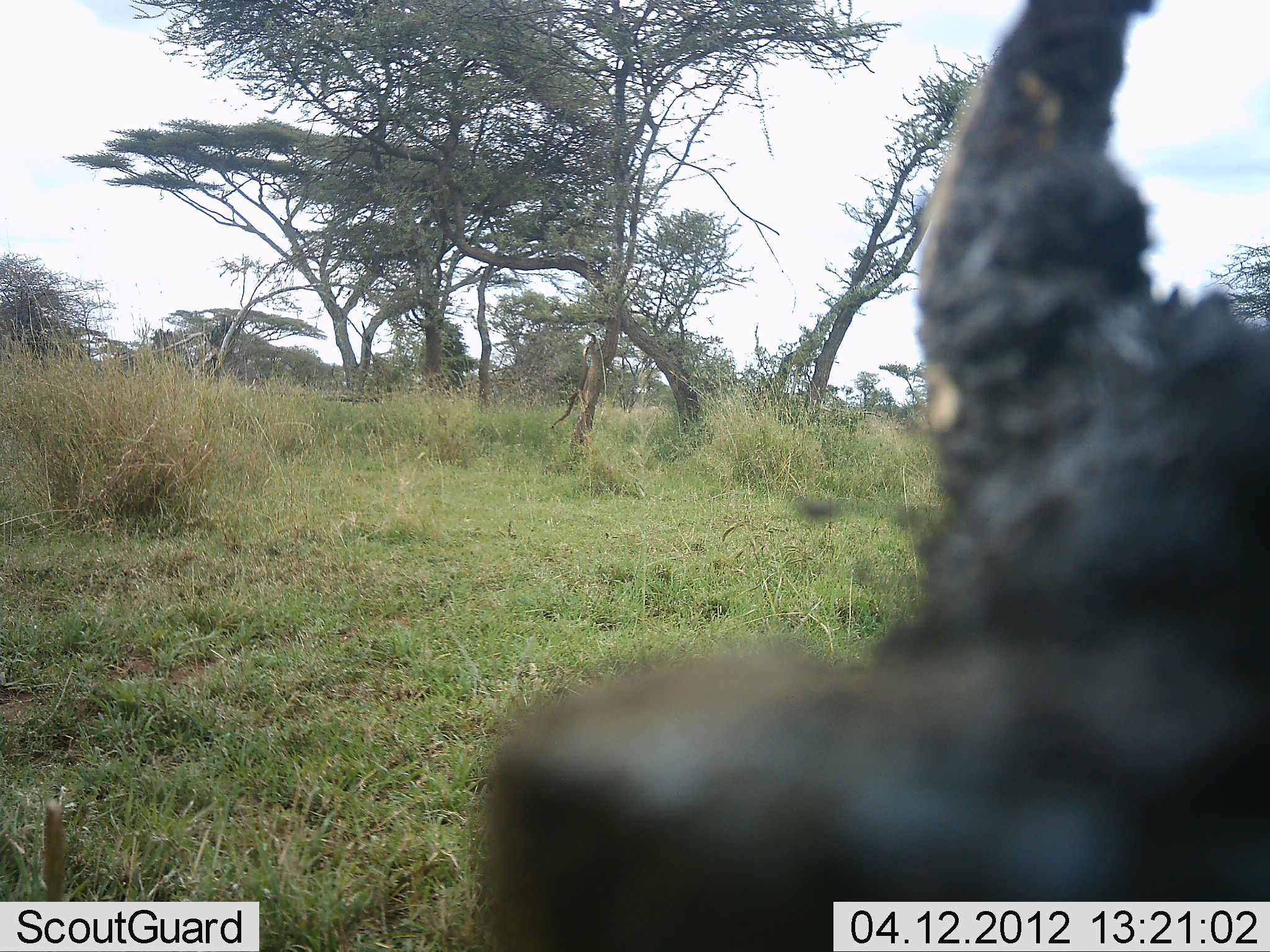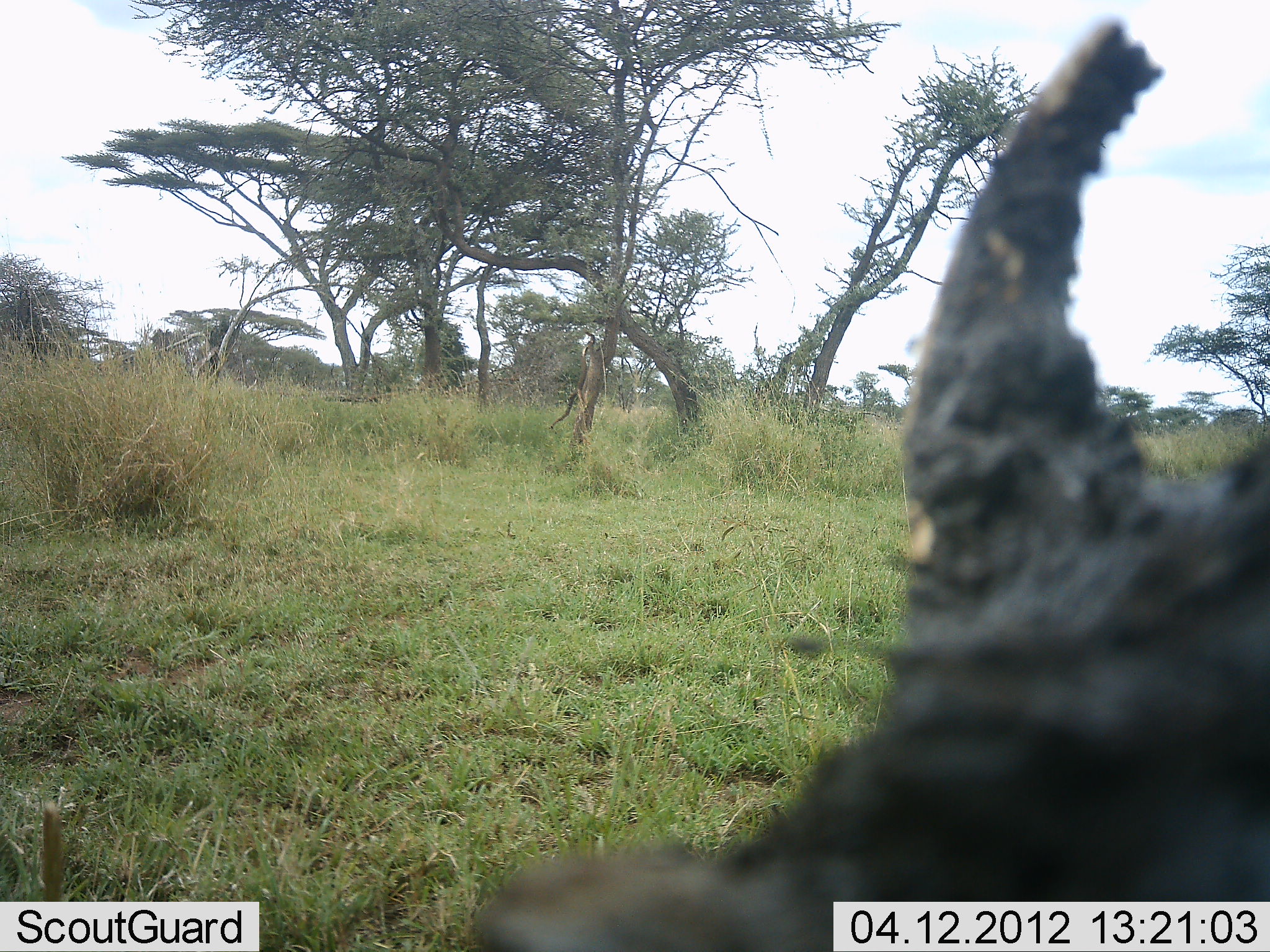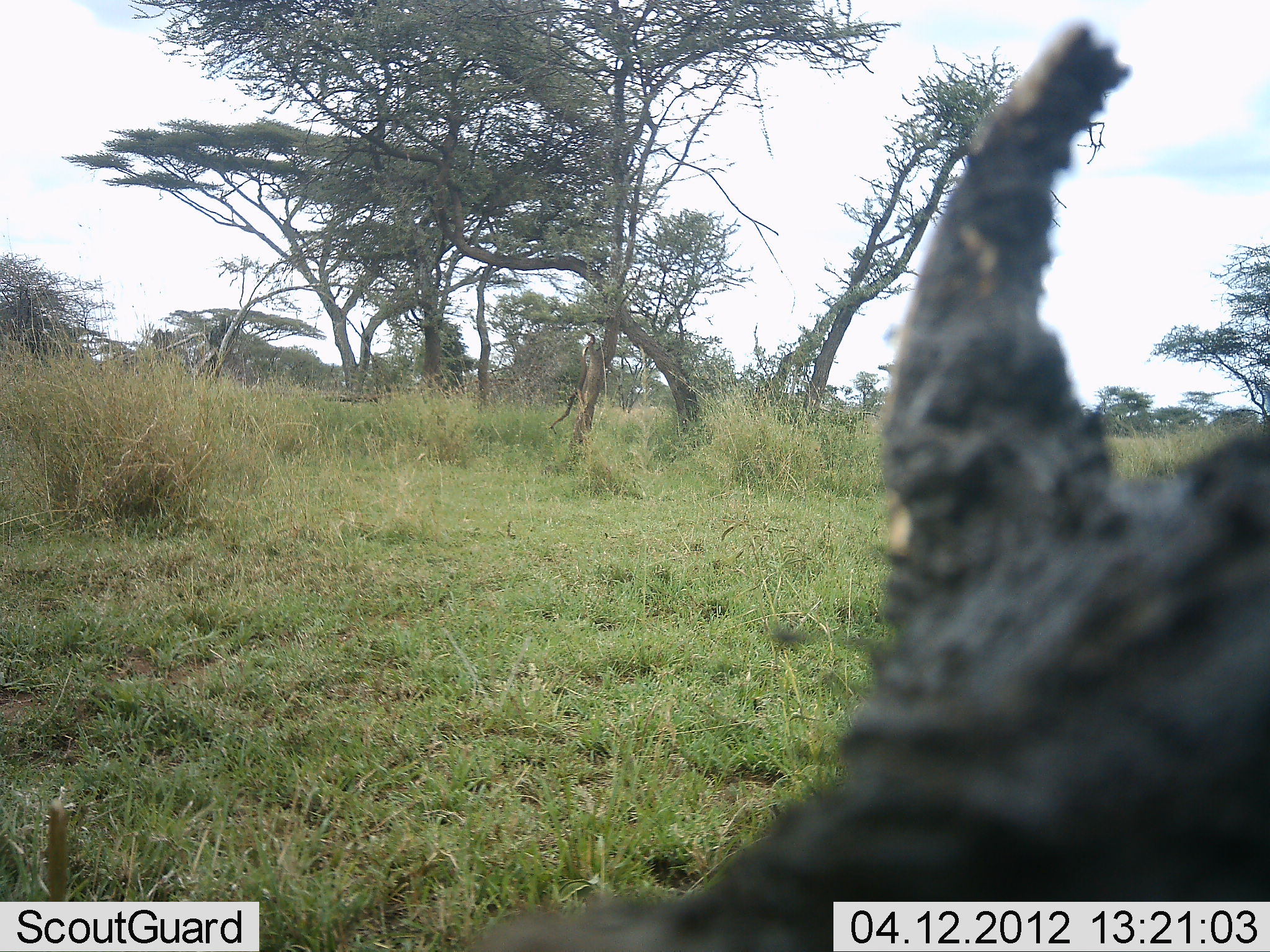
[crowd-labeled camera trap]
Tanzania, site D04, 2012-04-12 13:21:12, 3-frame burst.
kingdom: Animalia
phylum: Chordata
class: Mammalia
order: Artiodactyla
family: Suidae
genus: Phacochoerus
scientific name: Phacochoerus africanus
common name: warthog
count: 1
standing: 83%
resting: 0%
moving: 8%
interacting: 8%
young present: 0%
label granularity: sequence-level